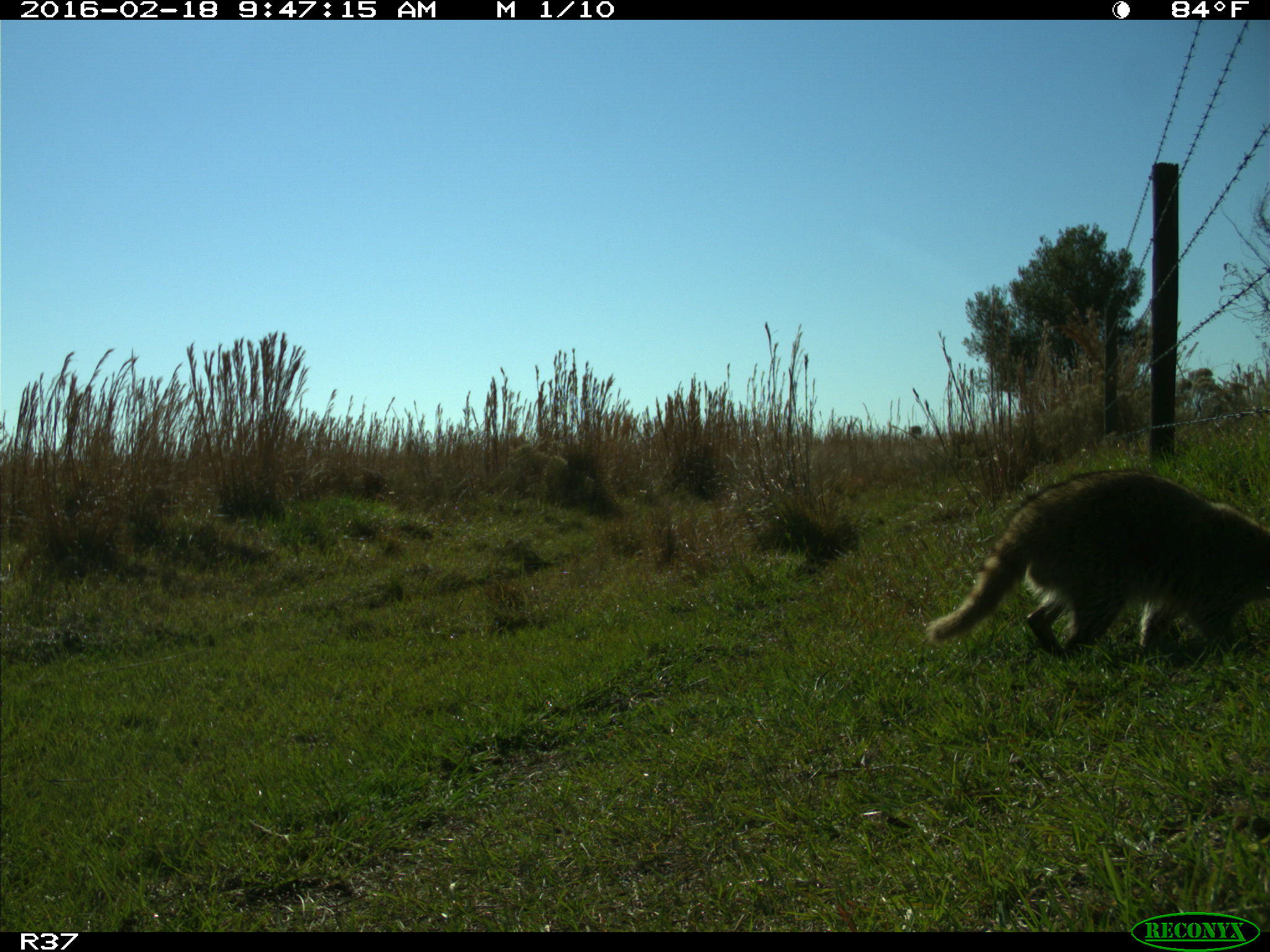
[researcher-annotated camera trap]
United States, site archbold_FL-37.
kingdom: Animalia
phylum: Chordata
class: Mammalia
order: Carnivora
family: Procyonidae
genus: Procyon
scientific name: Procyon lotor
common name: common raccoon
Procyon lotor (common raccoon).